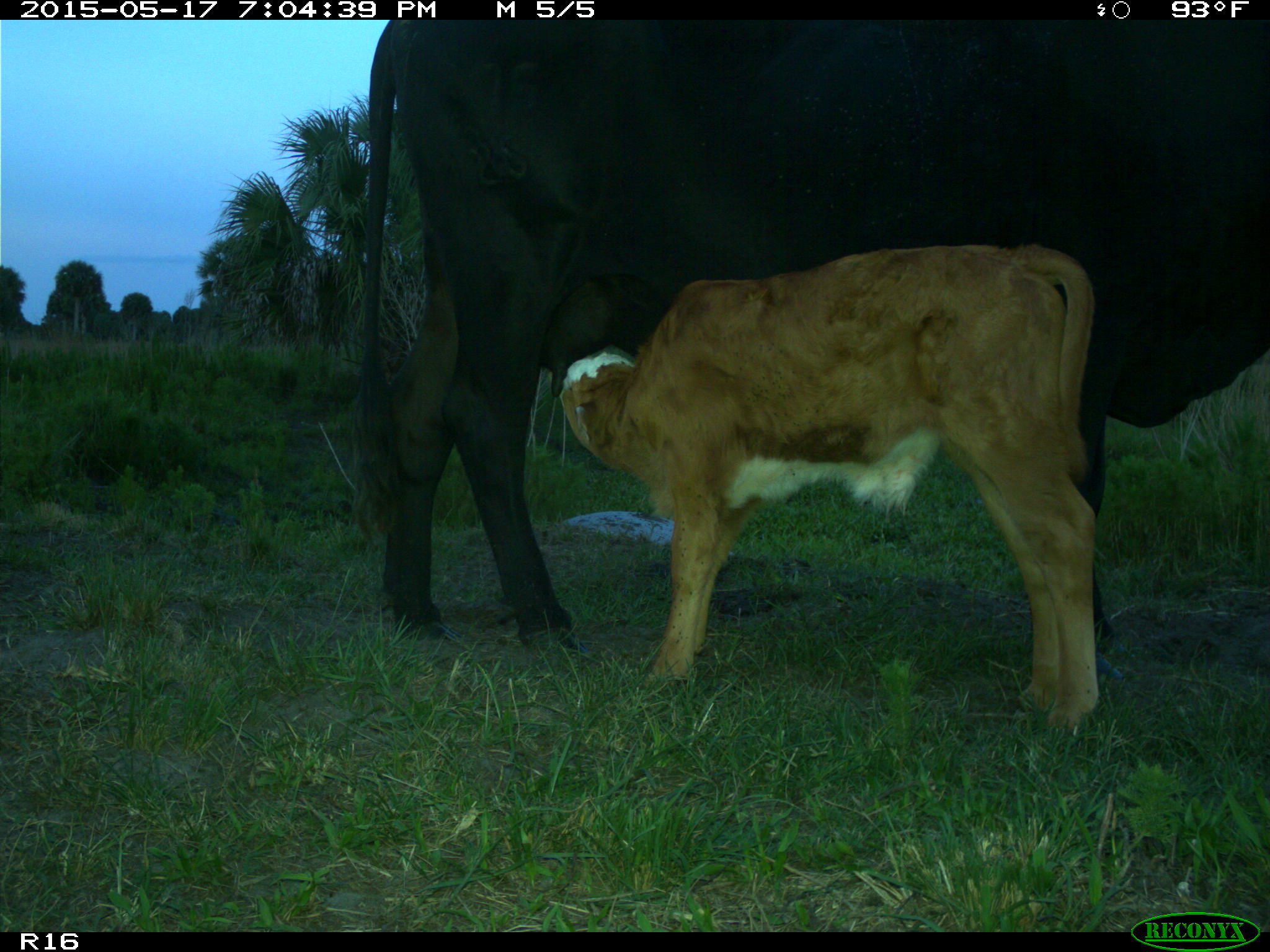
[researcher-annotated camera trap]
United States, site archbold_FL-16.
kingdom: Animalia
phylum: Chordata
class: Mammalia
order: Artiodactyla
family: Bovidae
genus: Bos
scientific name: Bos taurus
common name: domestic cow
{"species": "Bos taurus (domestic cow)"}